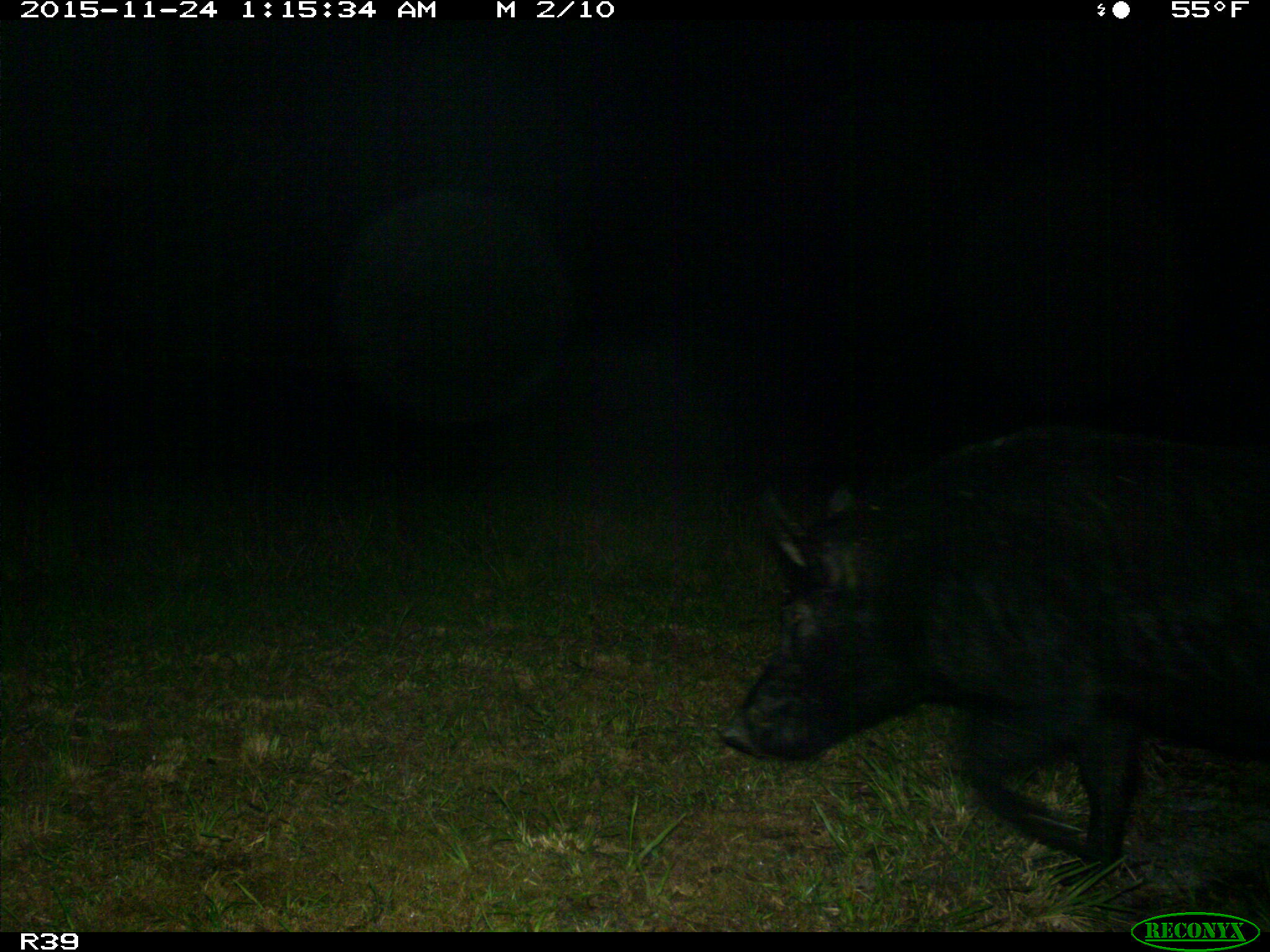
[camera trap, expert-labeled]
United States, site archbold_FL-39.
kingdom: Animalia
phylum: Chordata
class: Mammalia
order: Artiodactyla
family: Suidae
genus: Sus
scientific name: Sus scrofa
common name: wild boar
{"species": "Sus scrofa (wild boar)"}